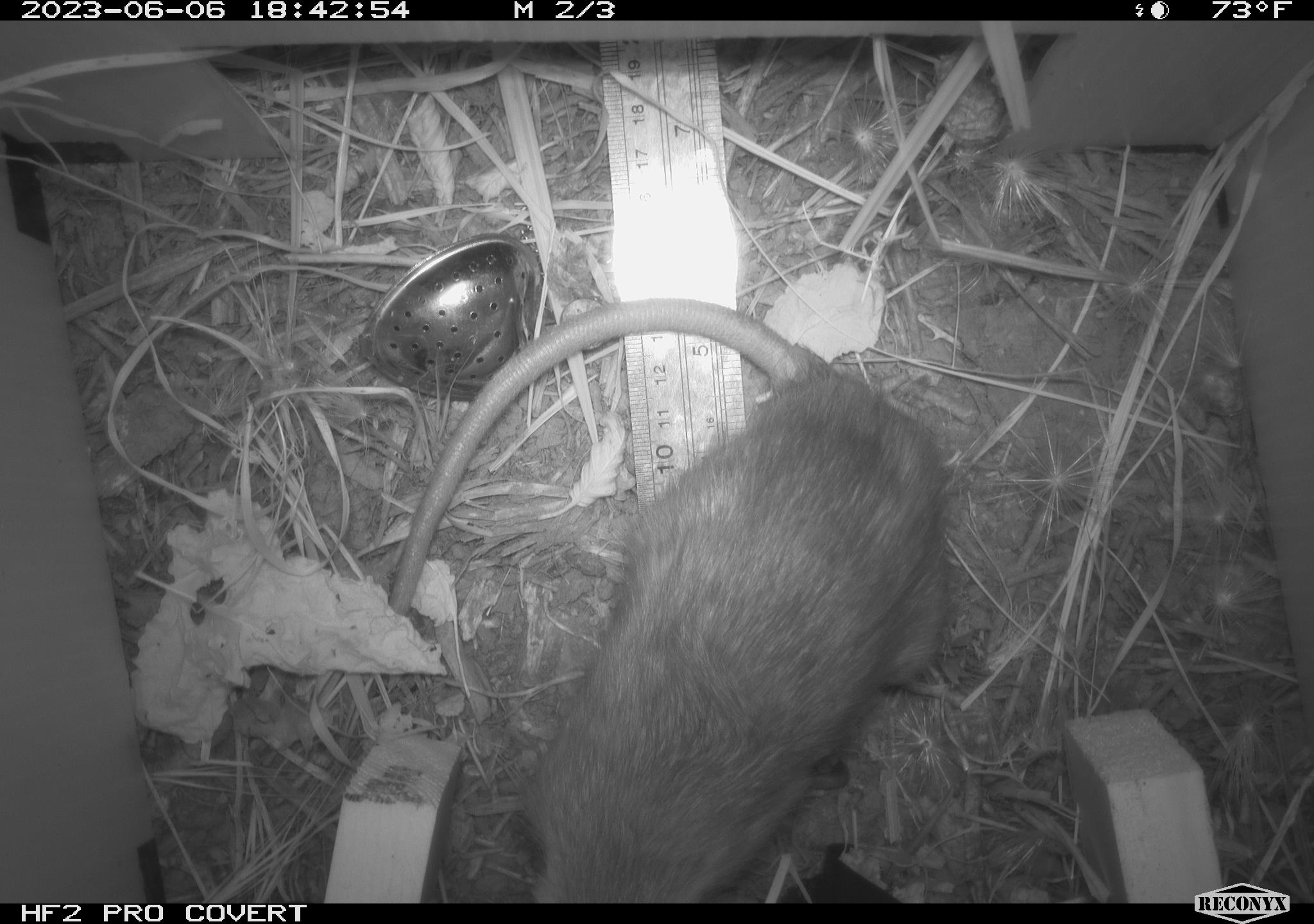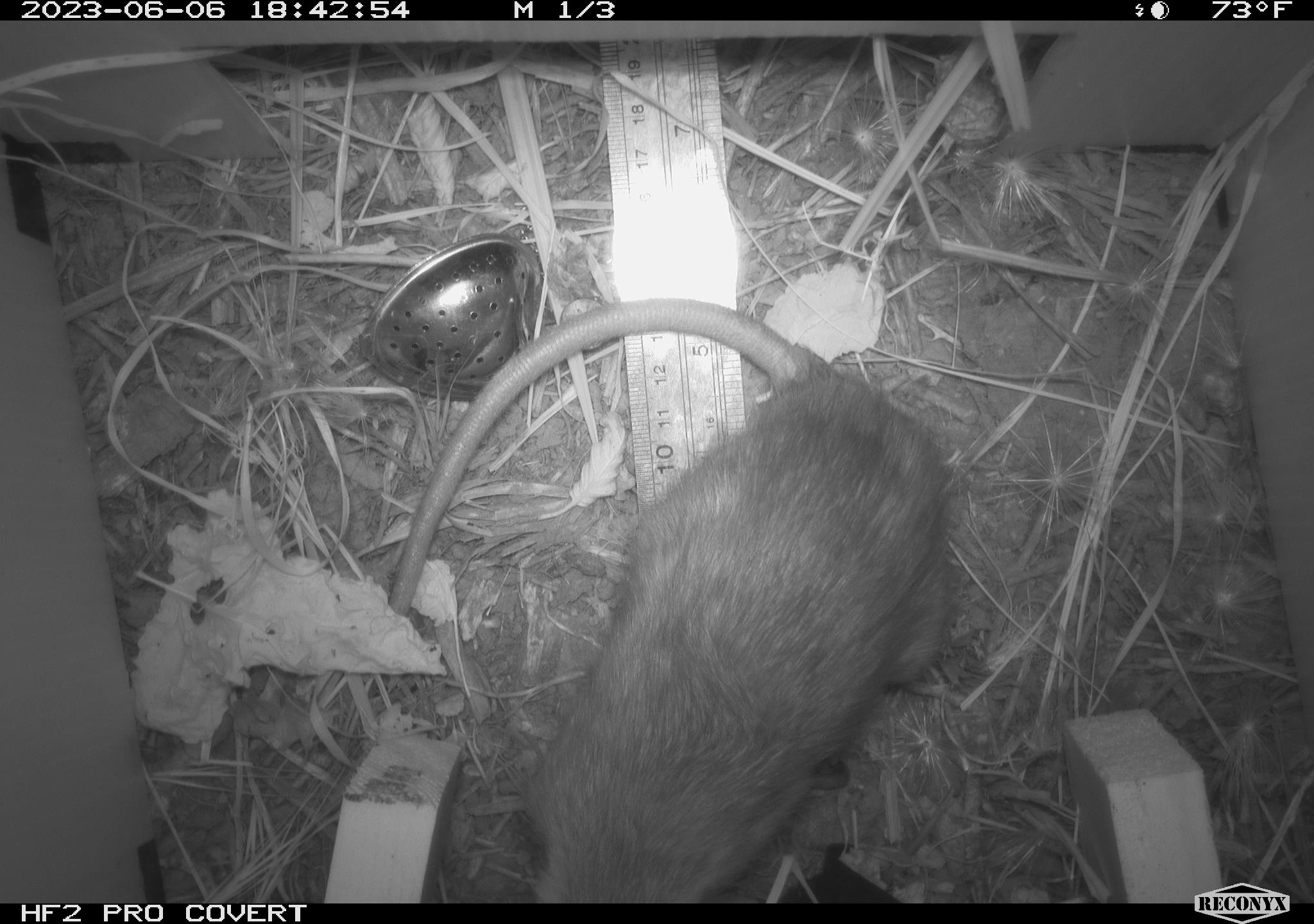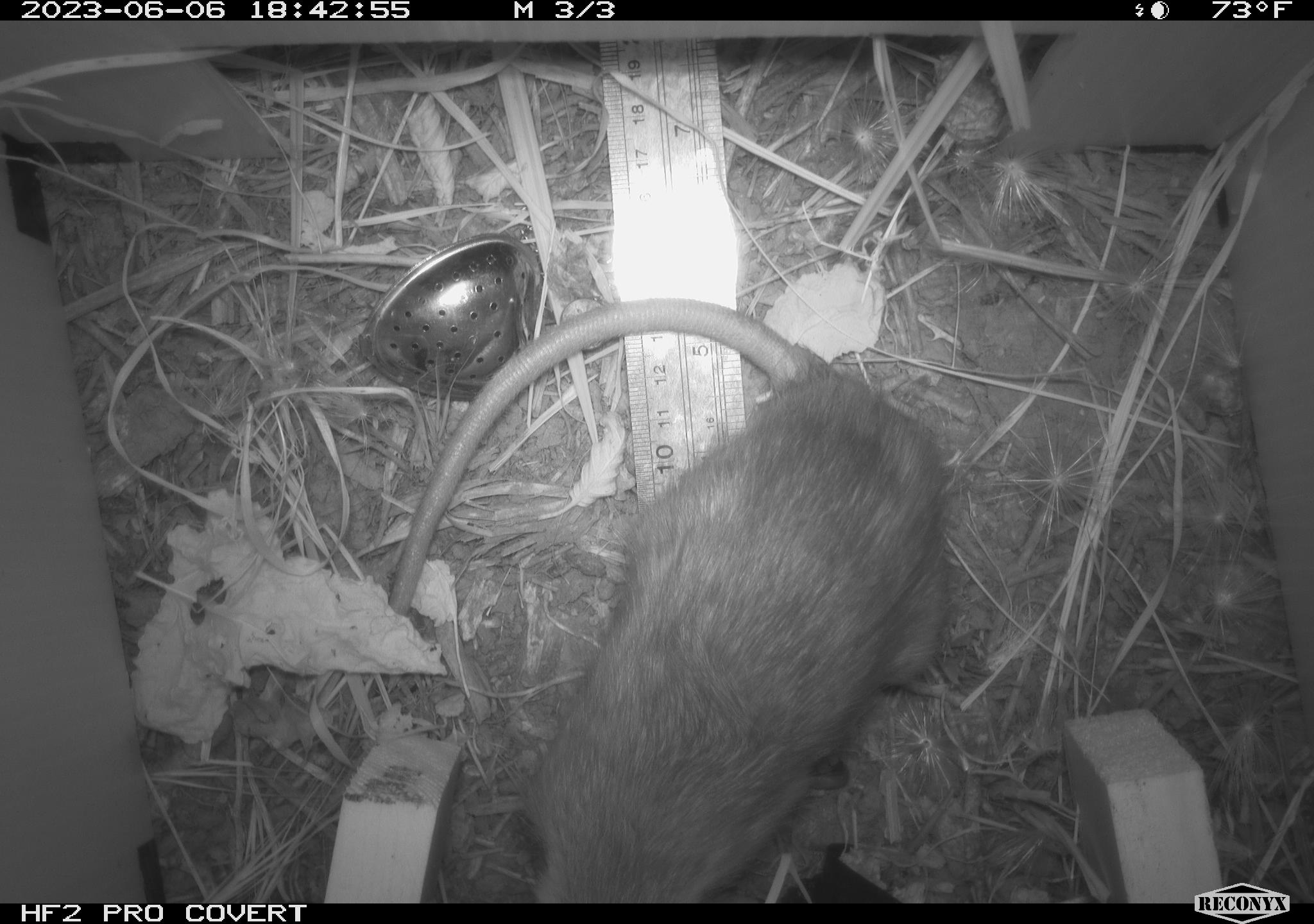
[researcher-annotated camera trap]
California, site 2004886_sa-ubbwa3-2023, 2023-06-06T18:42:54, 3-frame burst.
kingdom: Animalia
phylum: Chordata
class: Mammalia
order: Rodentia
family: Muridae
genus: Rattus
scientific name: Rattus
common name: rat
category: rattus species